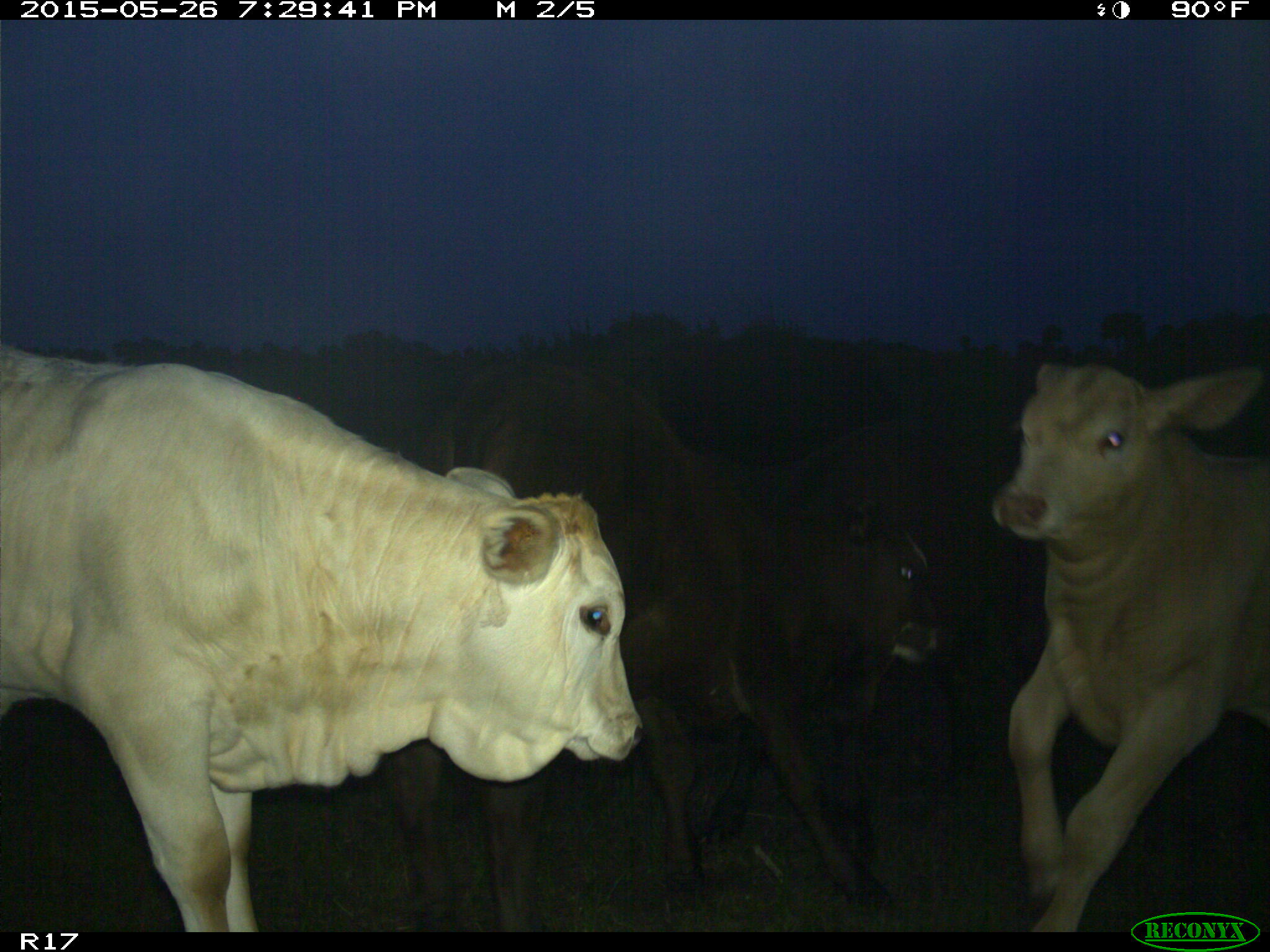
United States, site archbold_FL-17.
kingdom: Animalia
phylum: Chordata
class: Mammalia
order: Artiodactyla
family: Bovidae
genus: Bos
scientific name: Bos taurus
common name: domestic cow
Bos taurus (domestic cow).